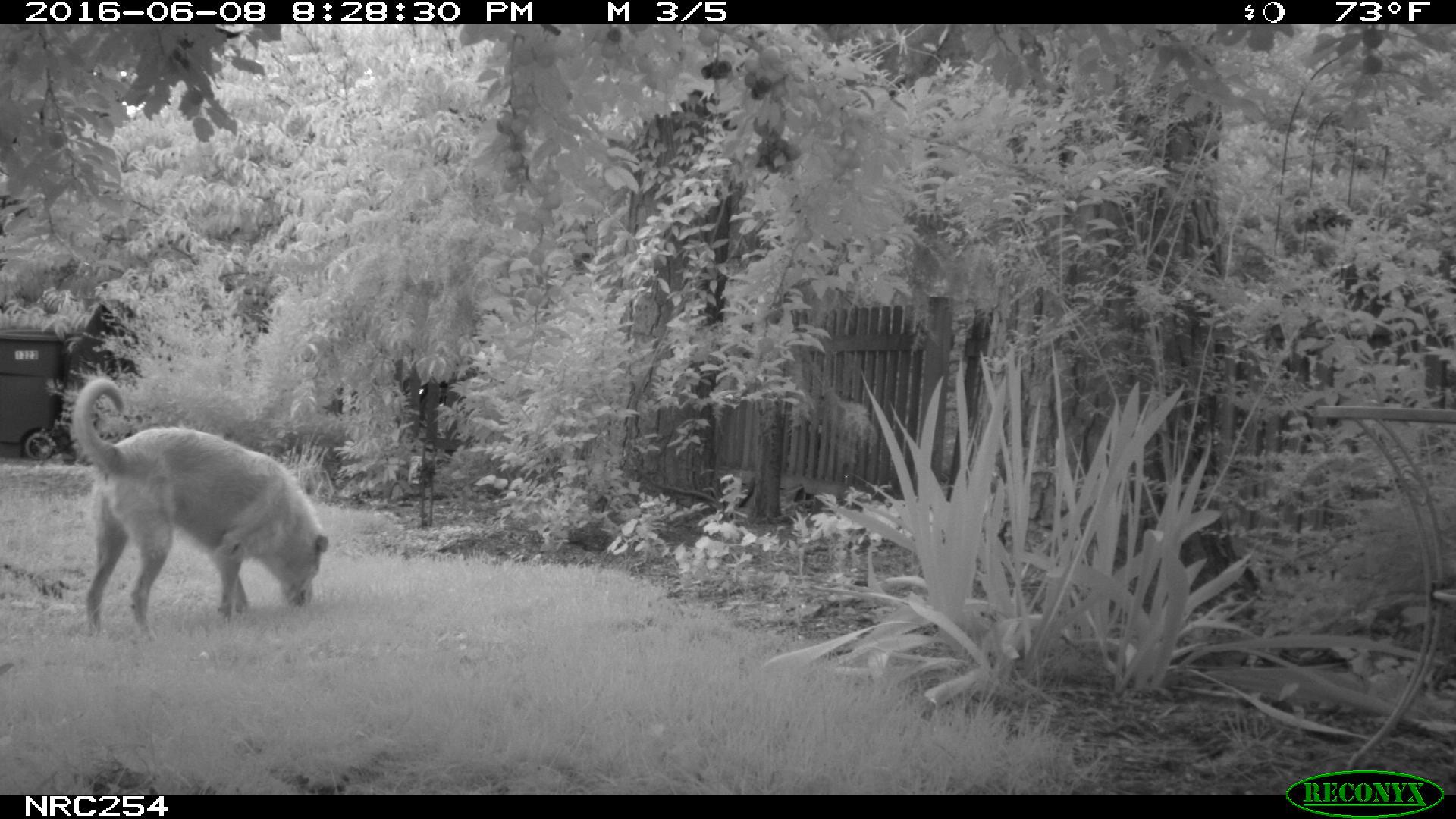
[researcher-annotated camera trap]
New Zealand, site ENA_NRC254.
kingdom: Animalia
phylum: Chordata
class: Mammalia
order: Carnivora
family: Canidae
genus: Canis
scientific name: Canis familiaris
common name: domestic dog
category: dog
Dog (domestic dog) (Canis familiaris).